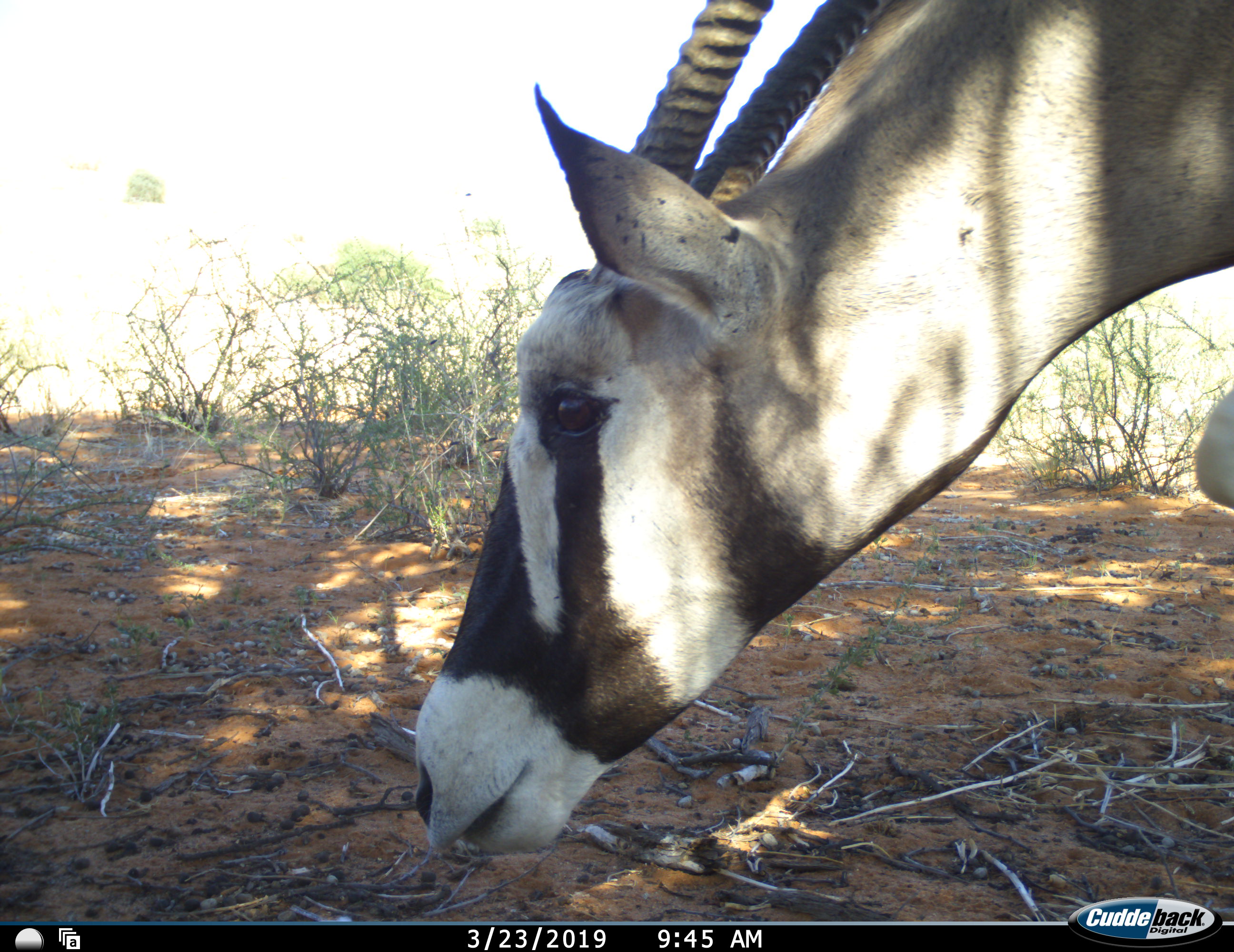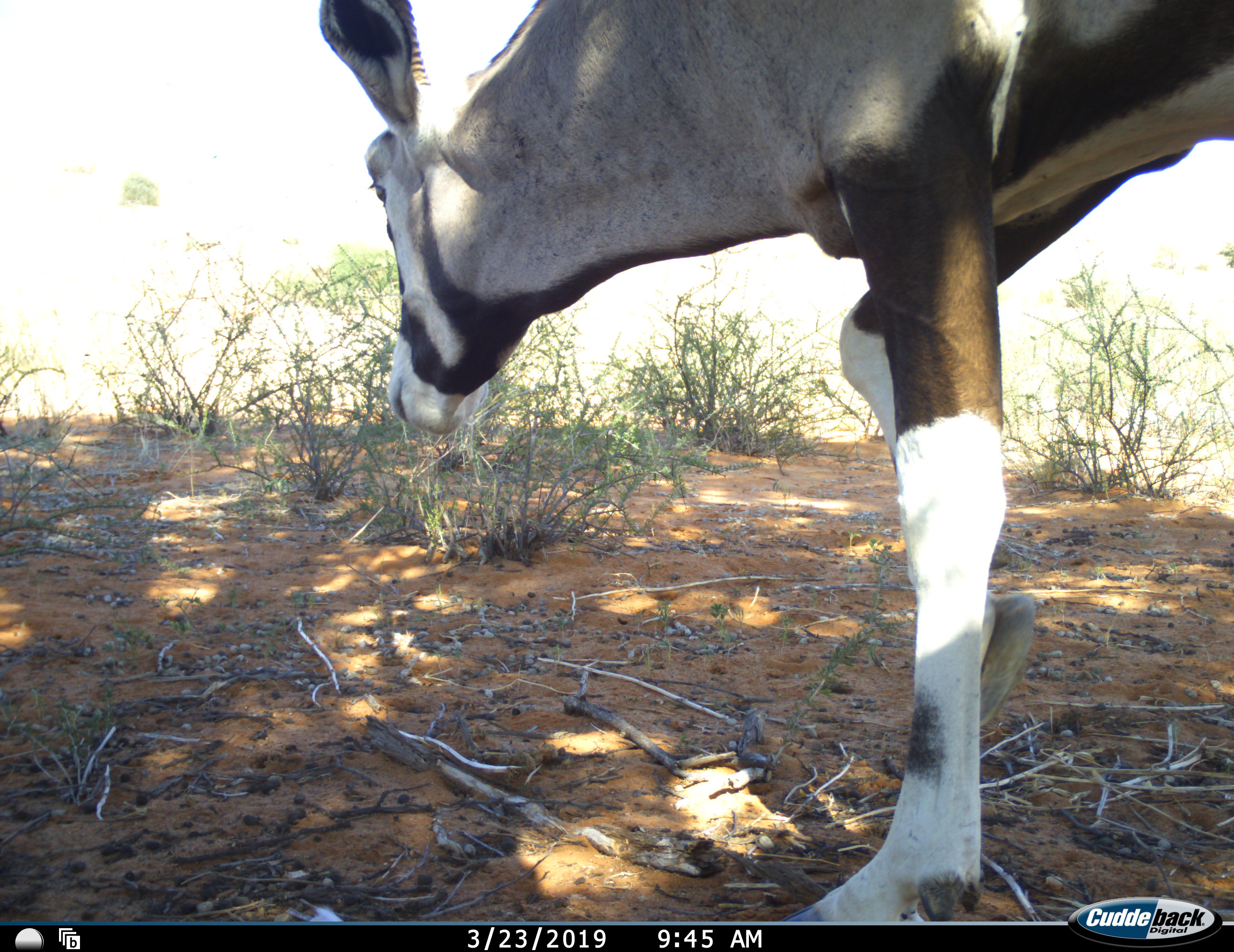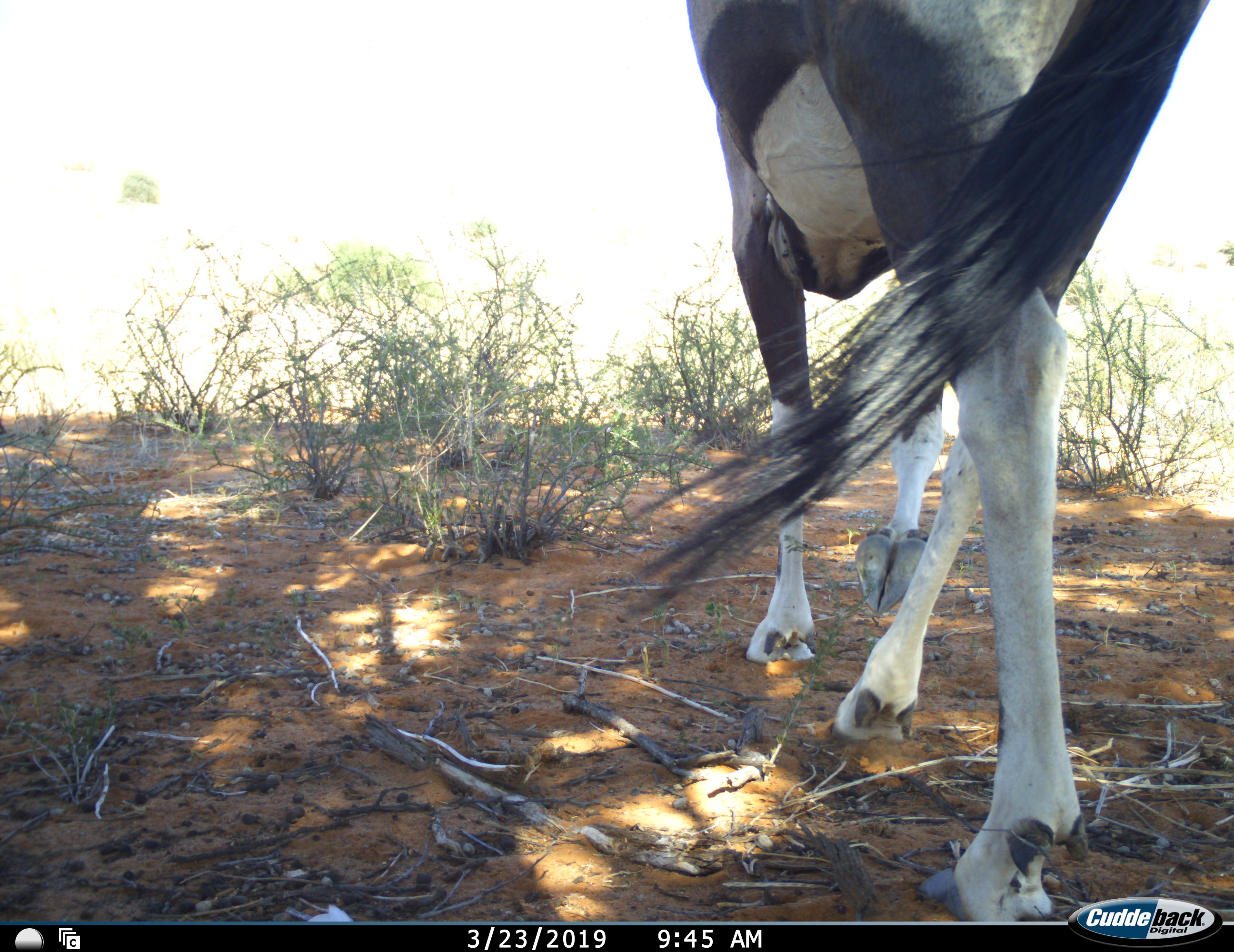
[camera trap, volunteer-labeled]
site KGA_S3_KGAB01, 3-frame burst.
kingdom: Animalia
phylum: Chordata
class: Mammalia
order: Artiodactyla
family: Bovidae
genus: Oryx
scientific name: Oryx gazella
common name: gemsbok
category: oryx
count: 1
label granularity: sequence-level